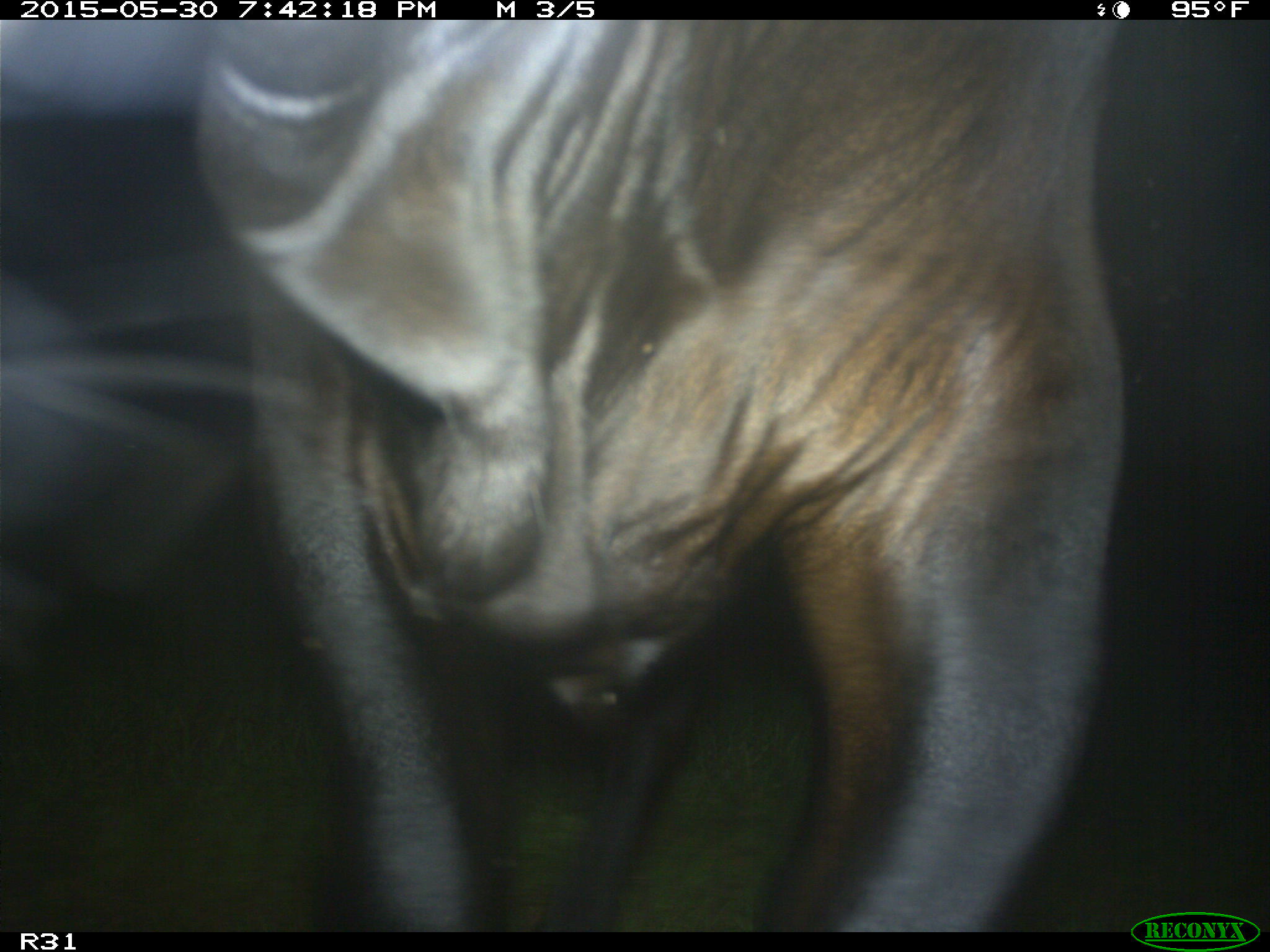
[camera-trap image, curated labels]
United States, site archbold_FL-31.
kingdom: Animalia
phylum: Chordata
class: Mammalia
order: Artiodactyla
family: Bovidae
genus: Bos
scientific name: Bos taurus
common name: domestic cow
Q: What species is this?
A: Bos taurus (domestic cow).